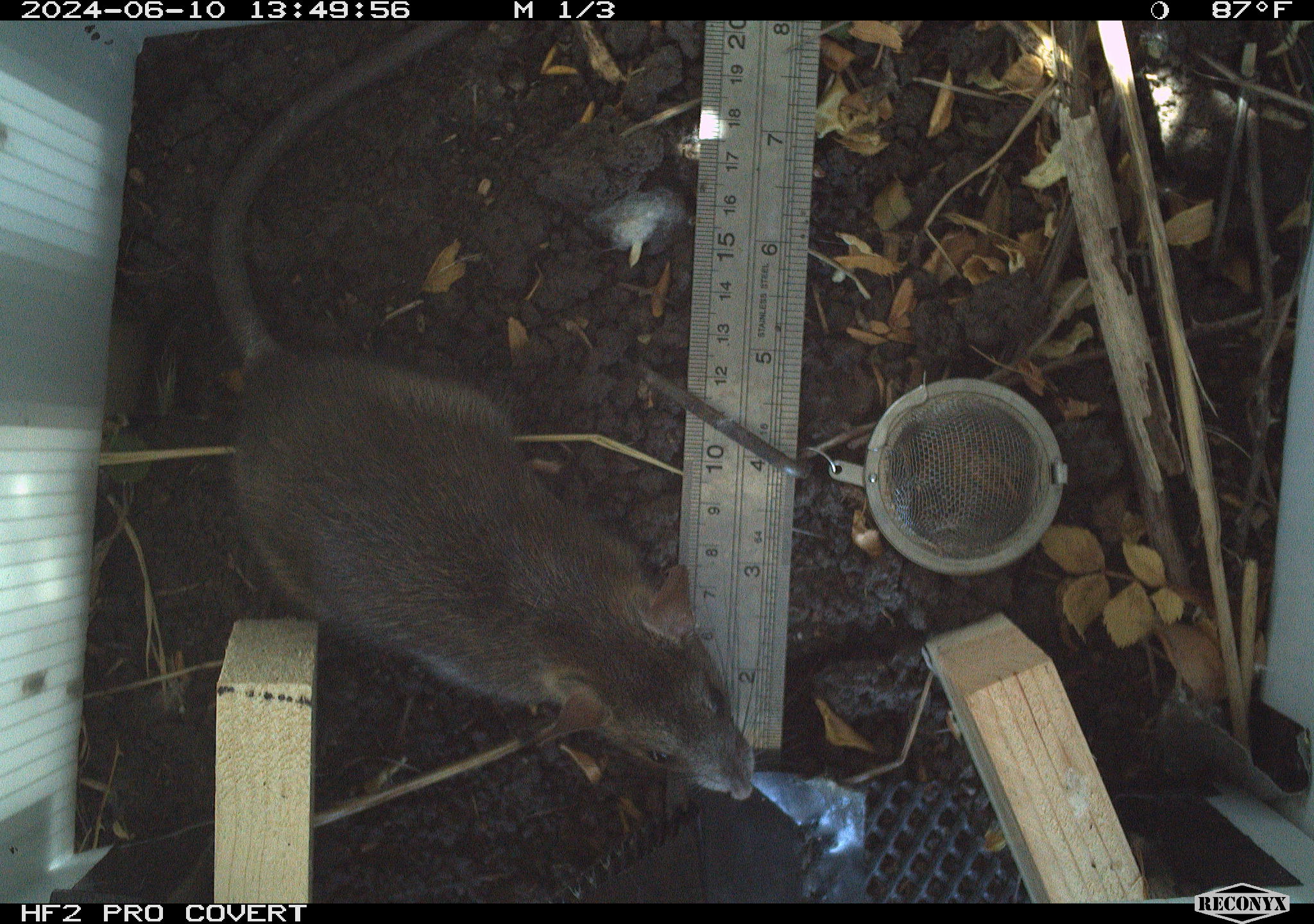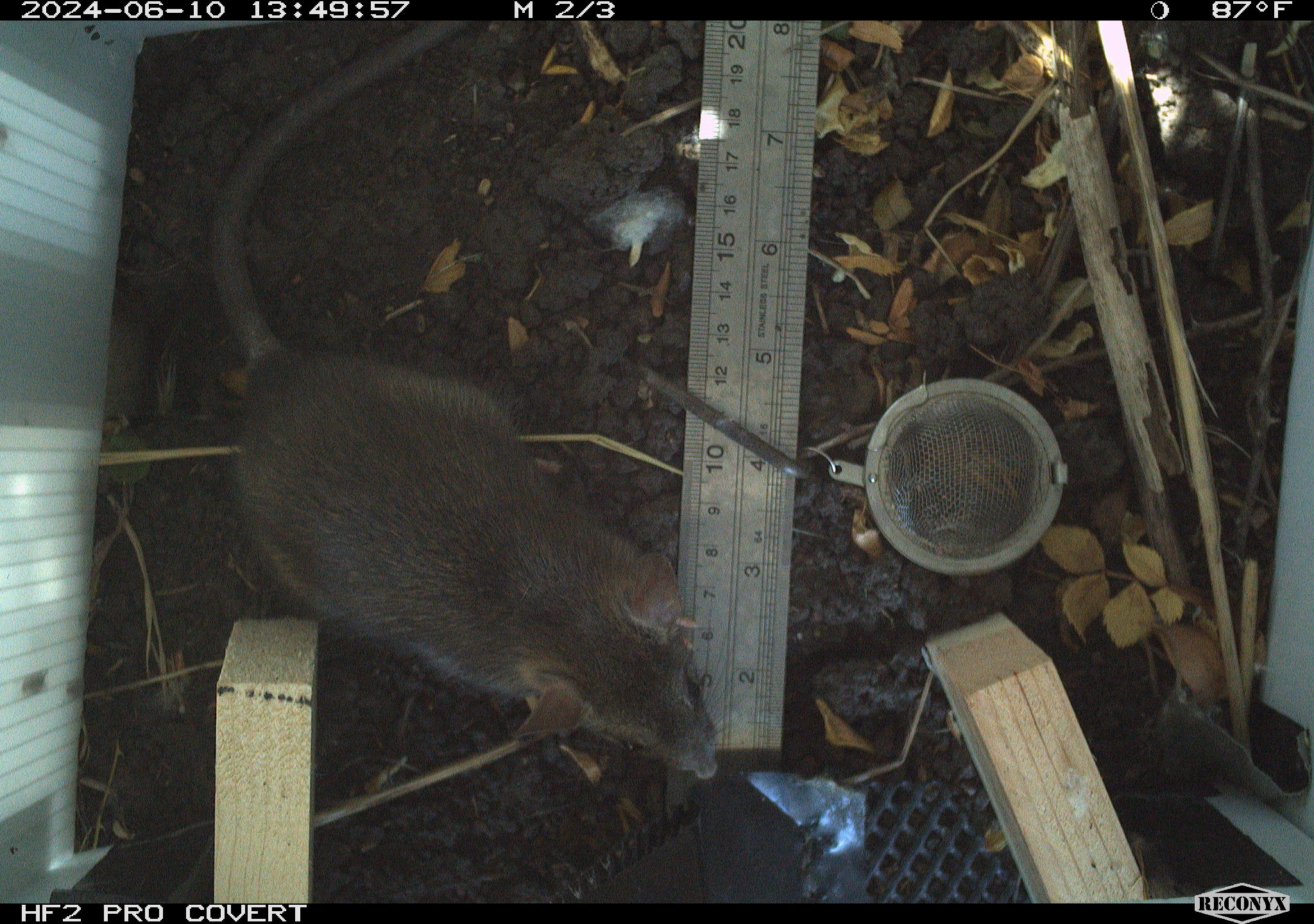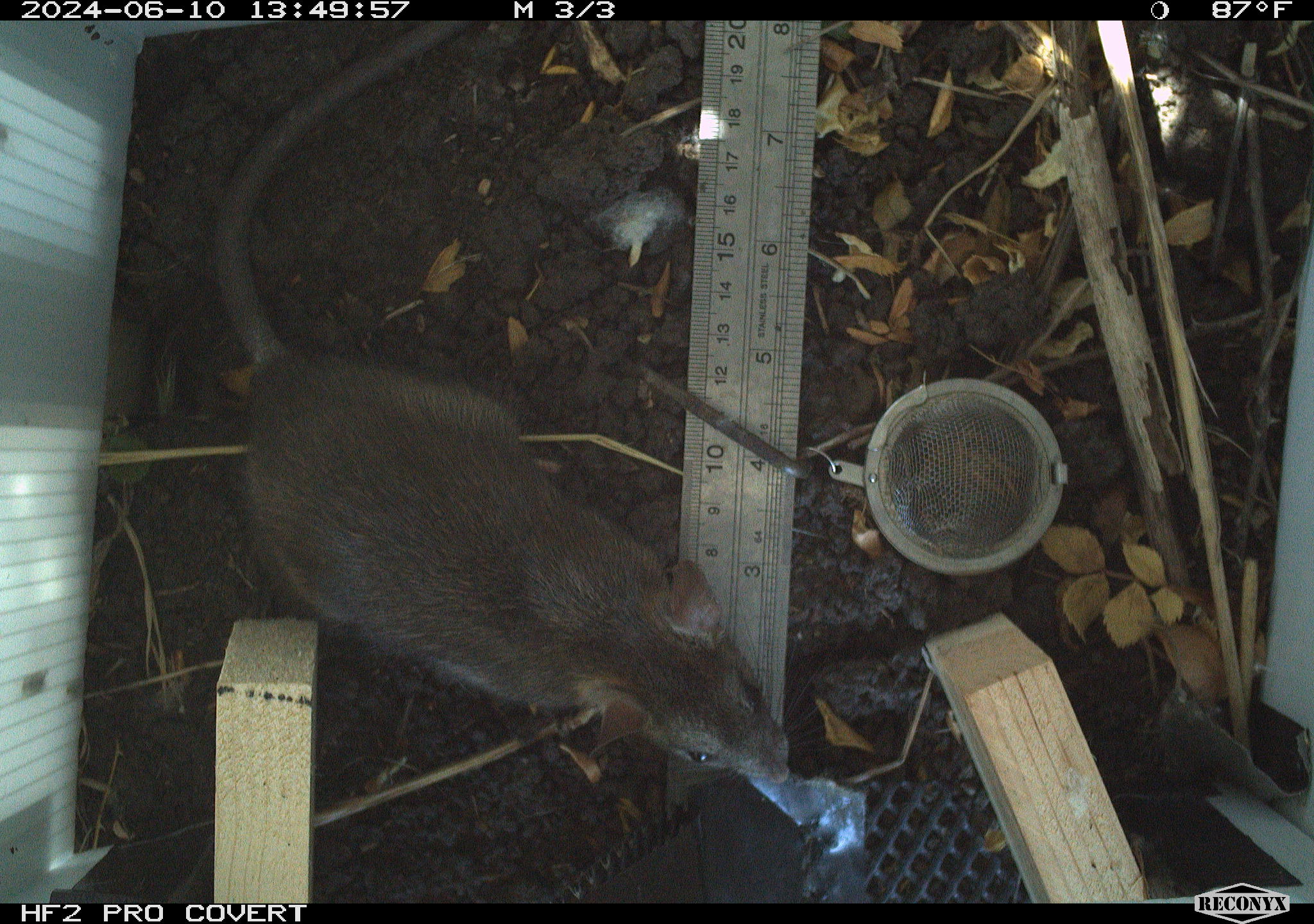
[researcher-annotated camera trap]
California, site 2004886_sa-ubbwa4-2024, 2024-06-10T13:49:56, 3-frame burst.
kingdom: Animalia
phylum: Chordata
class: Mammalia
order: Rodentia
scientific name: Rodentia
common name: woodrat or rat or mouse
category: woodrat or rat or mouse species